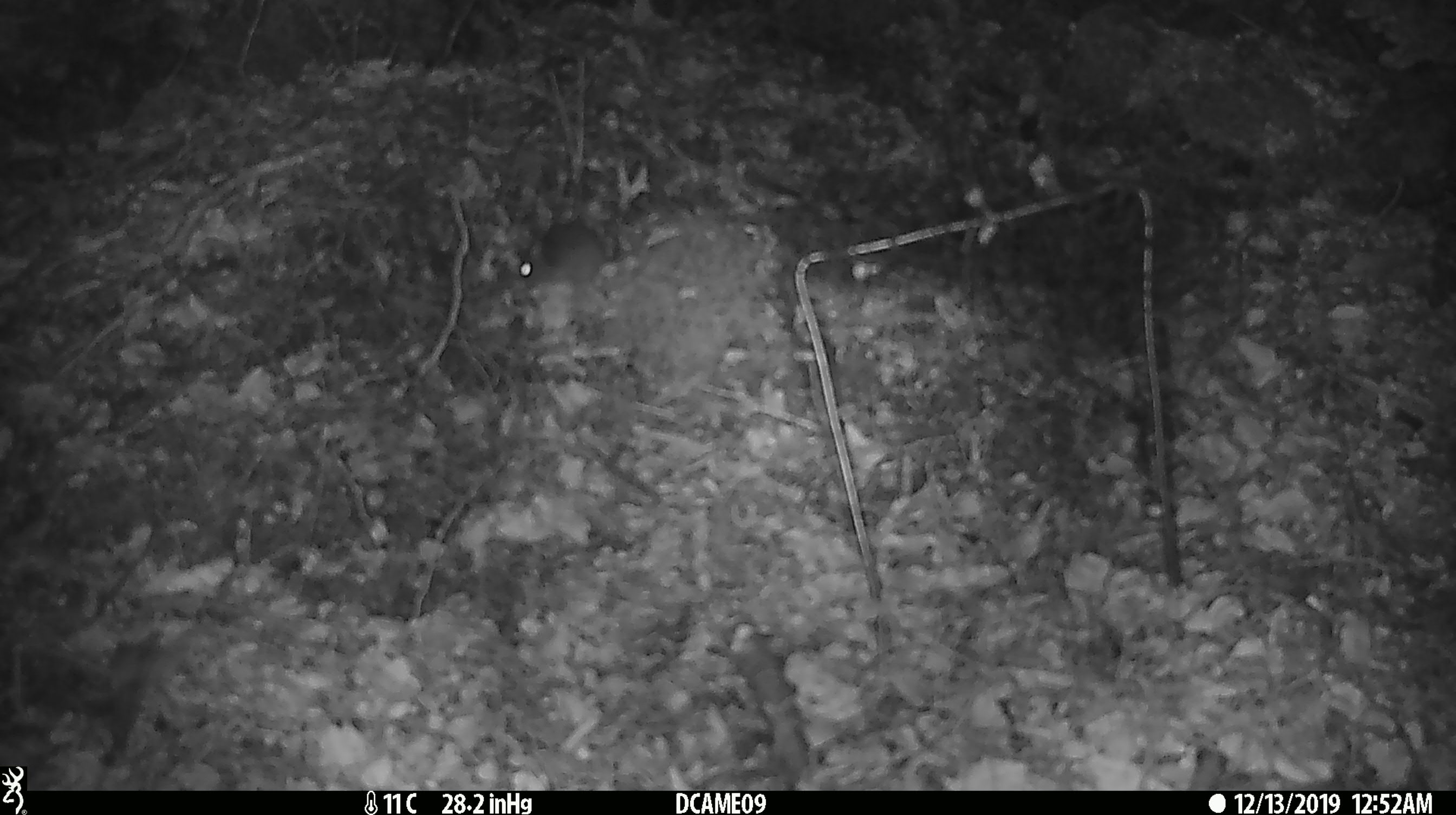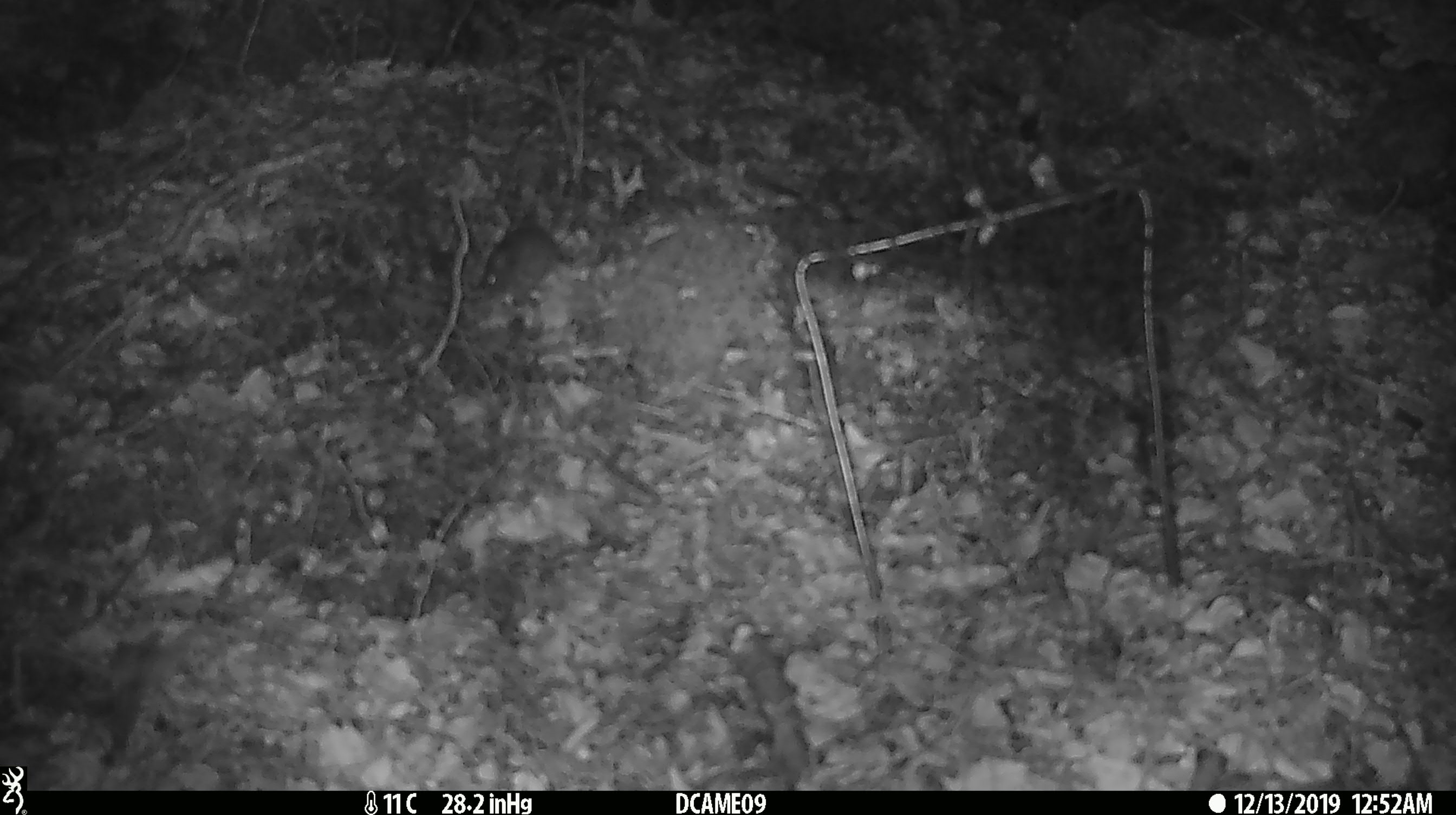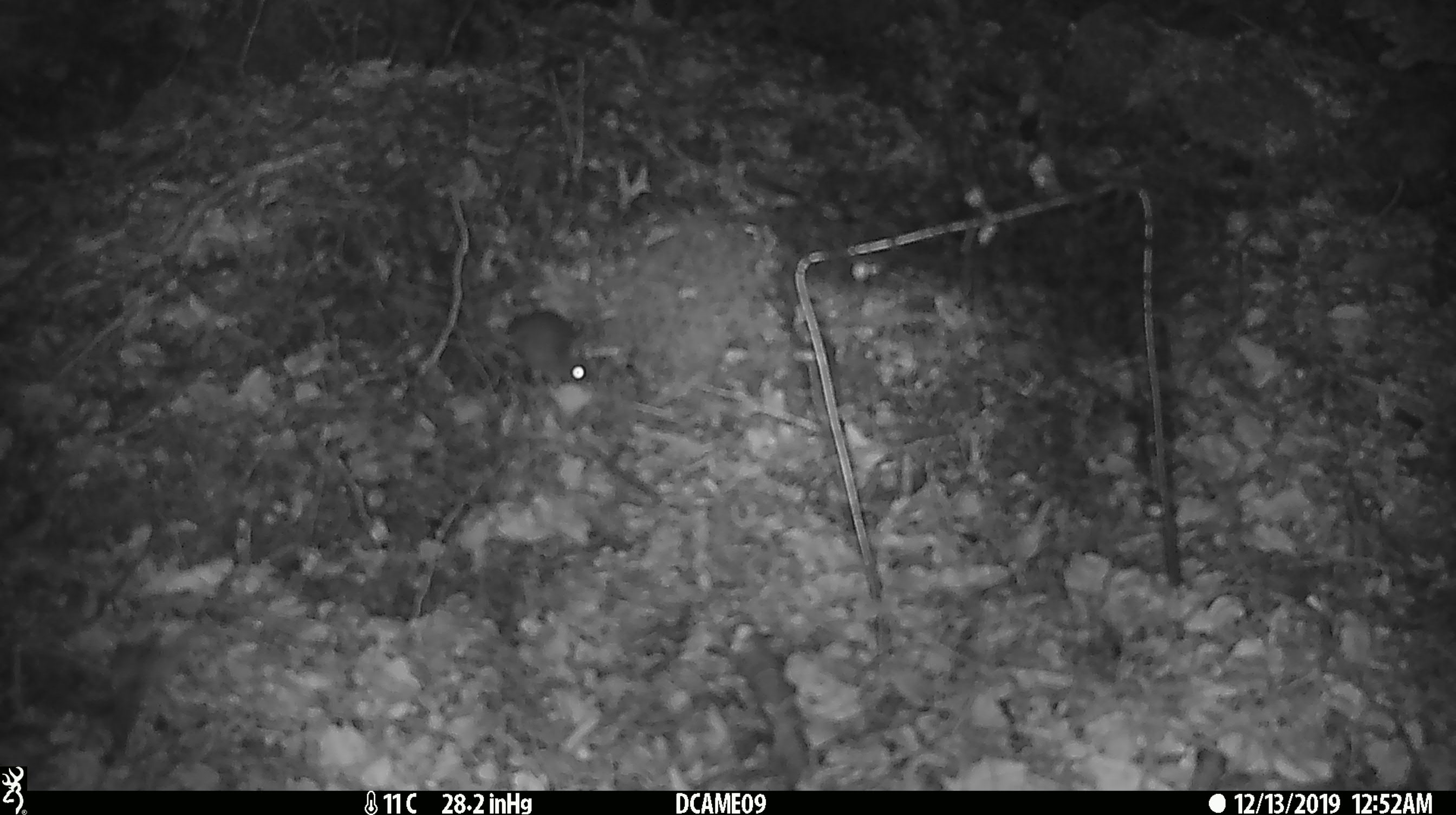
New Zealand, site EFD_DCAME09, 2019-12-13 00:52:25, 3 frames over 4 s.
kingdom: Animalia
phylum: Chordata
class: Mammalia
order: Rodentia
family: Muridae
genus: Mus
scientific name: Mus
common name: mouse